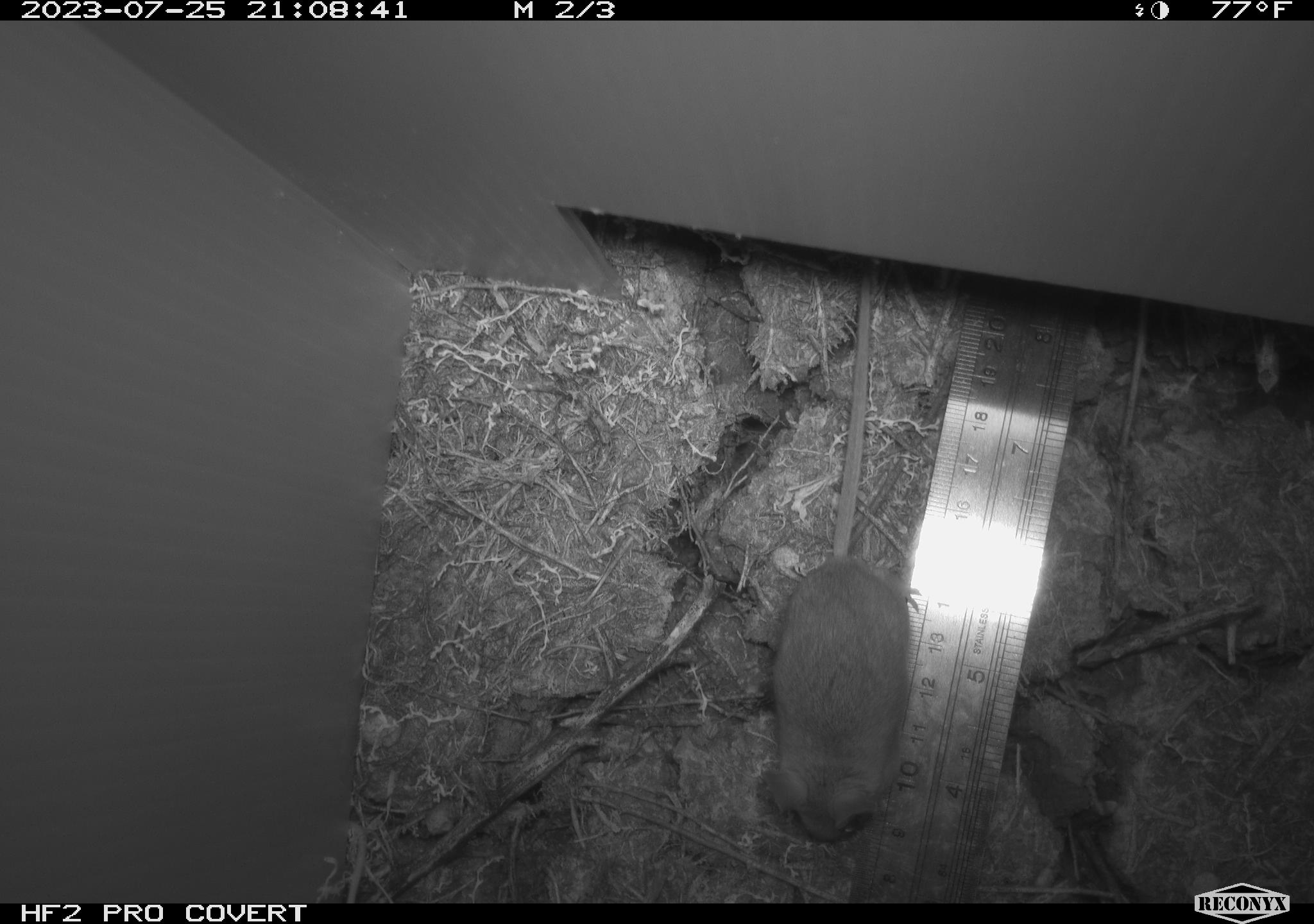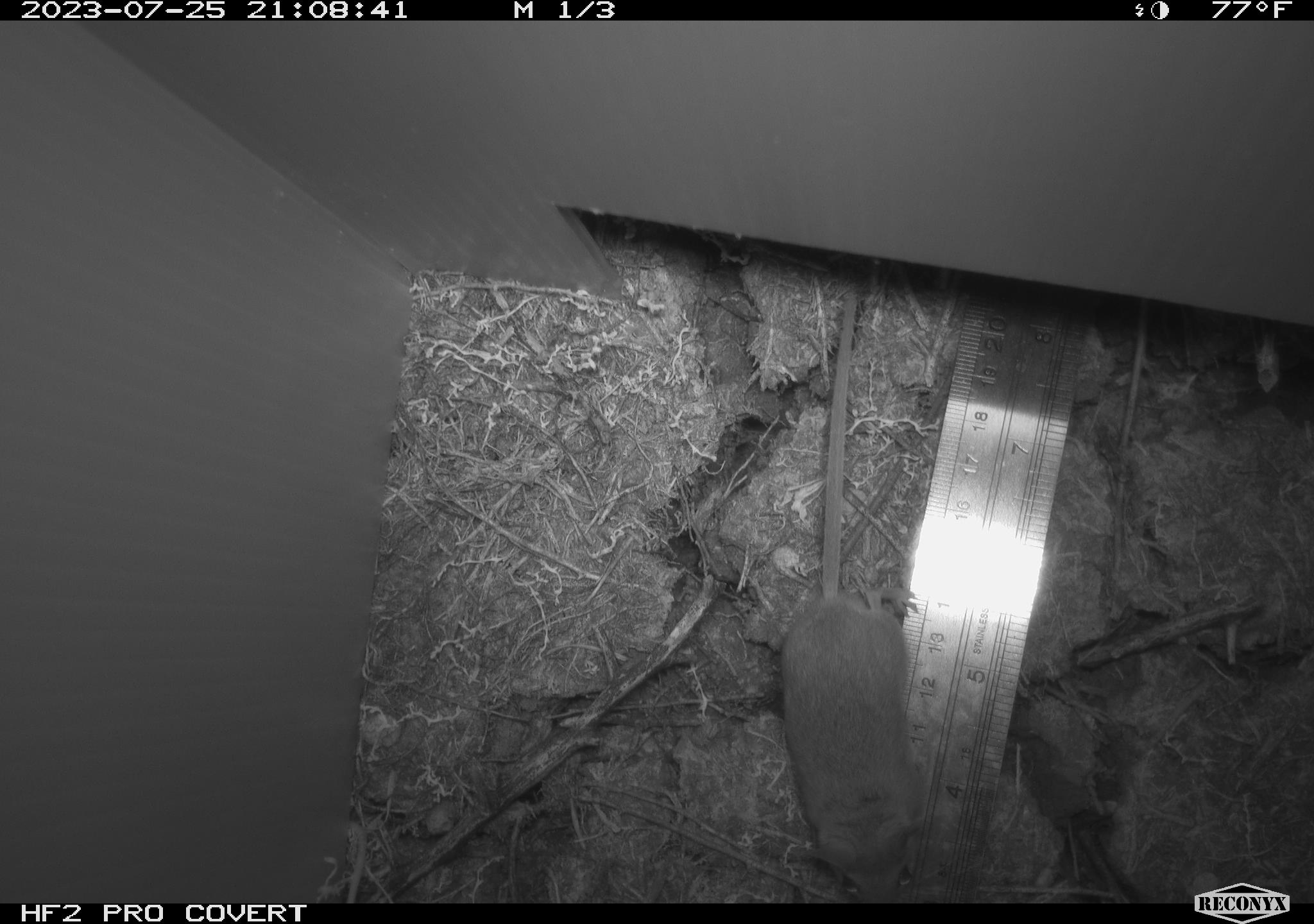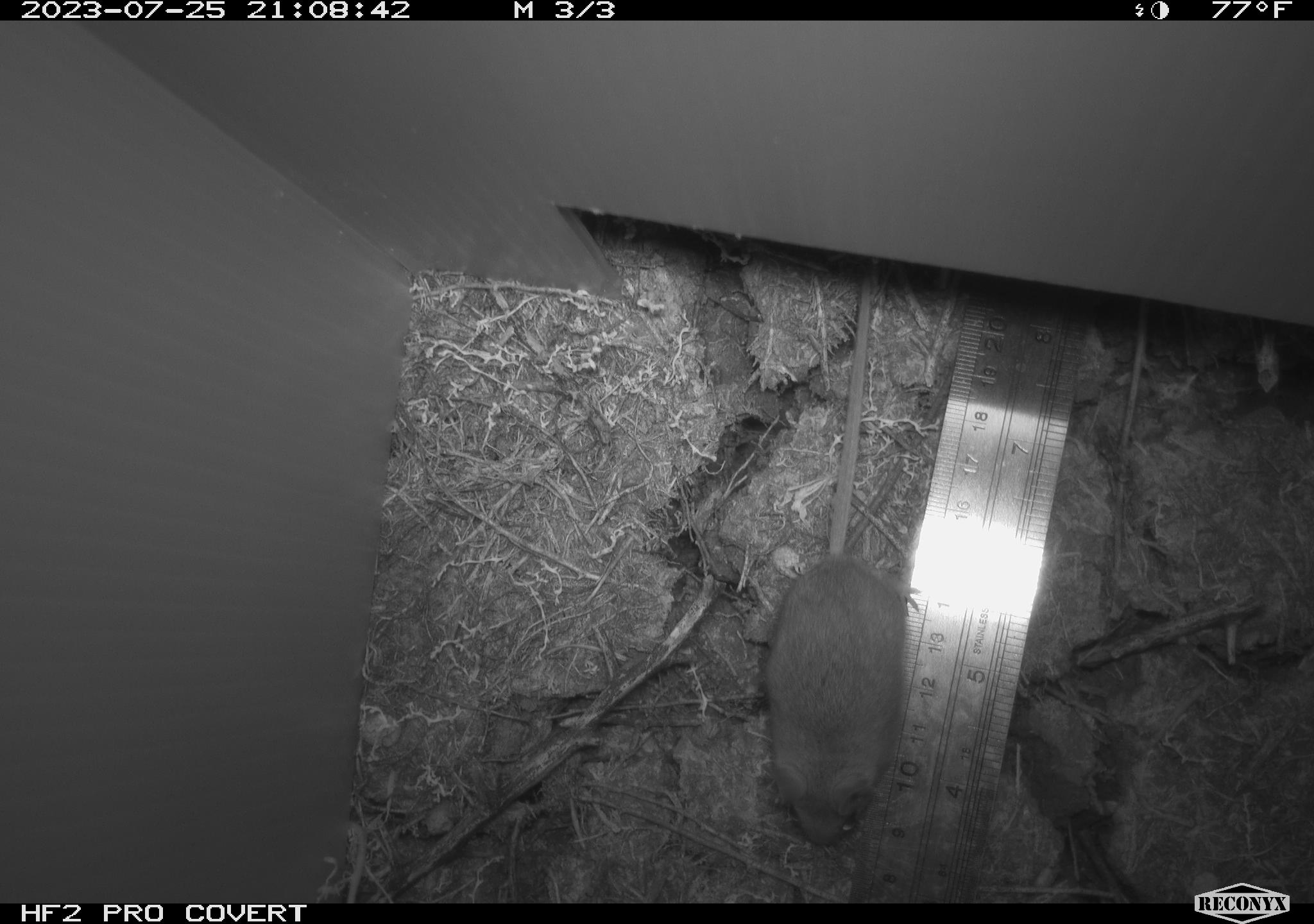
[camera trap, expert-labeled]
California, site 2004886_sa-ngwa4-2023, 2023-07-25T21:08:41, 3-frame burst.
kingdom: Animalia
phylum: Chordata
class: Mammalia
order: Rodentia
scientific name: Rodentia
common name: mouse species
Mouse species (Rodentia).